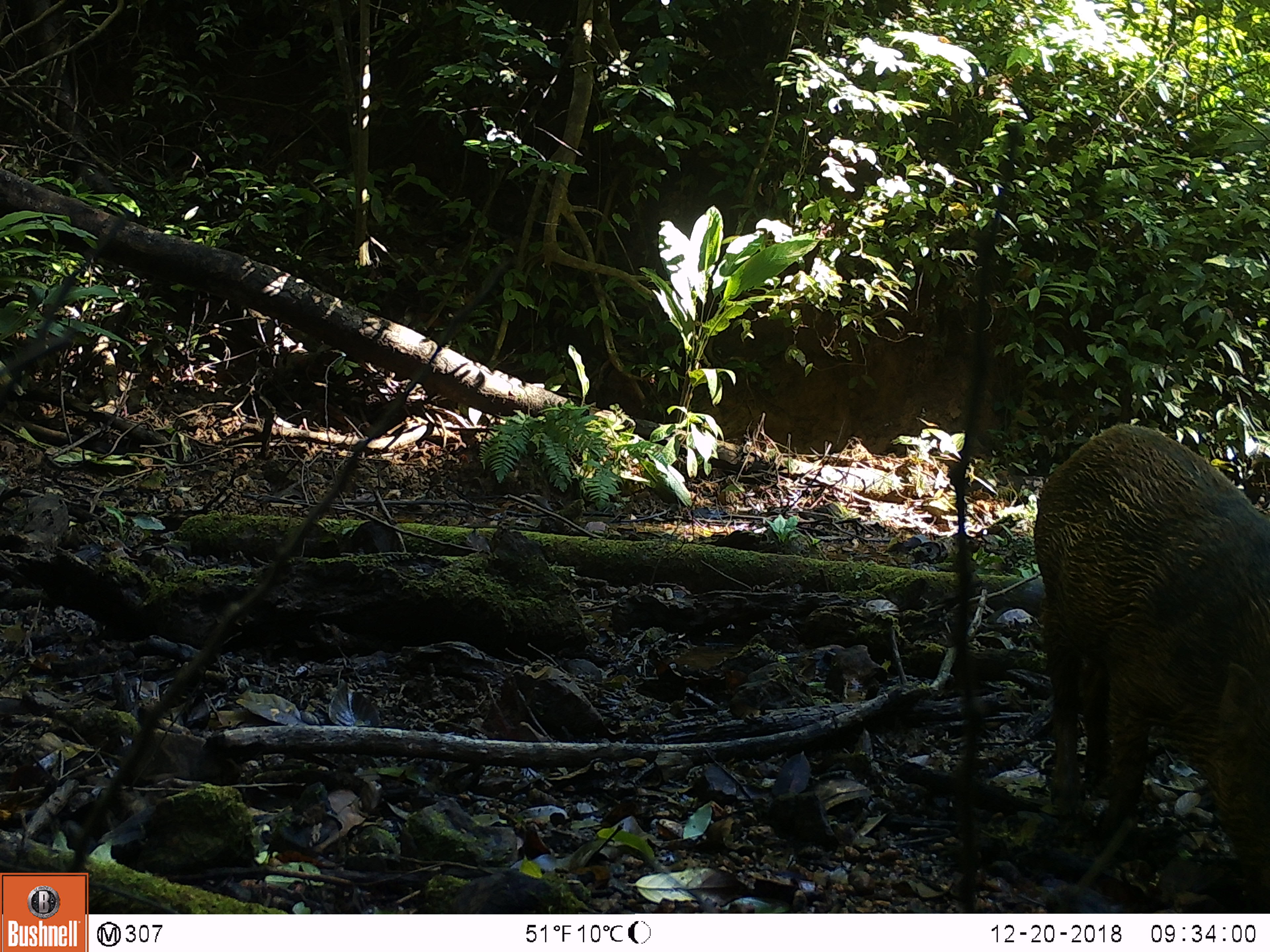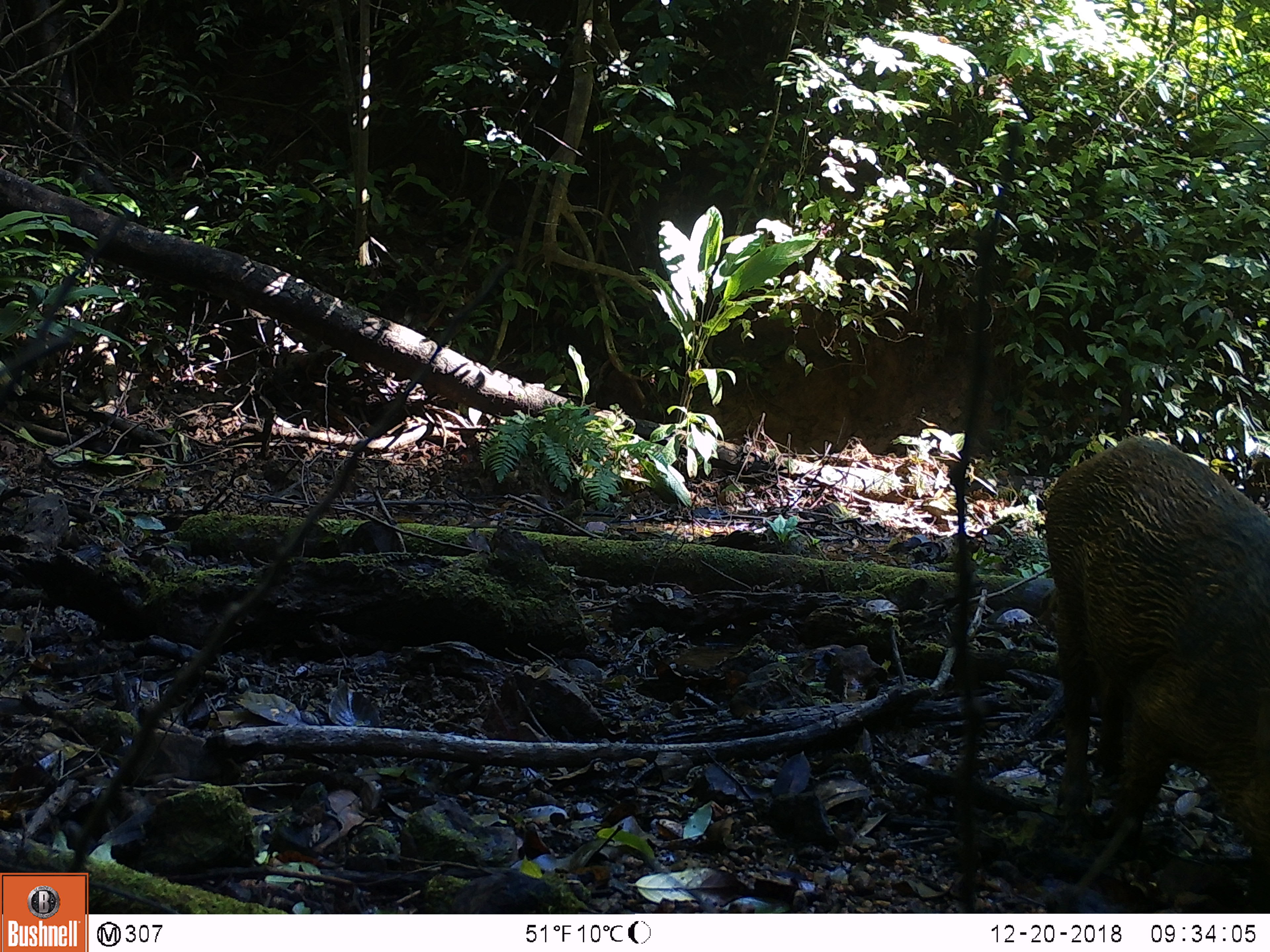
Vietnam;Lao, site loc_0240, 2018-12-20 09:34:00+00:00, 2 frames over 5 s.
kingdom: Animalia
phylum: Chordata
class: Mammalia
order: Artiodactyla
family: Suidae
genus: Sus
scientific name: Sus scrofa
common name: eurasian wild pig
Eurasian wild pig (Sus scrofa). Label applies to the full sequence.